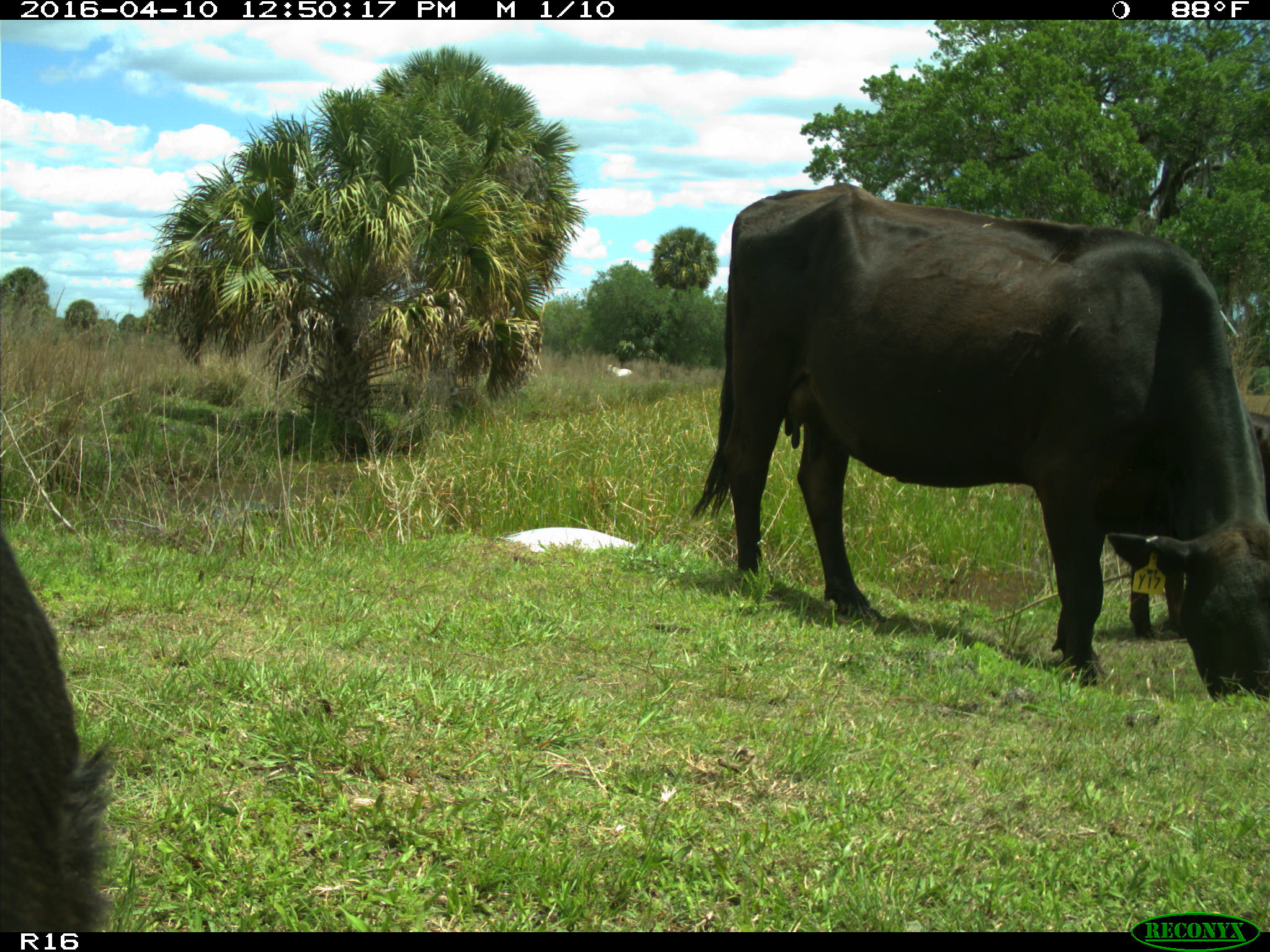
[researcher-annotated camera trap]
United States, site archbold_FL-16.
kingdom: Animalia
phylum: Chordata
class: Mammalia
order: Artiodactyla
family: Bovidae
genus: Bos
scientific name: Bos taurus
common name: domestic cow